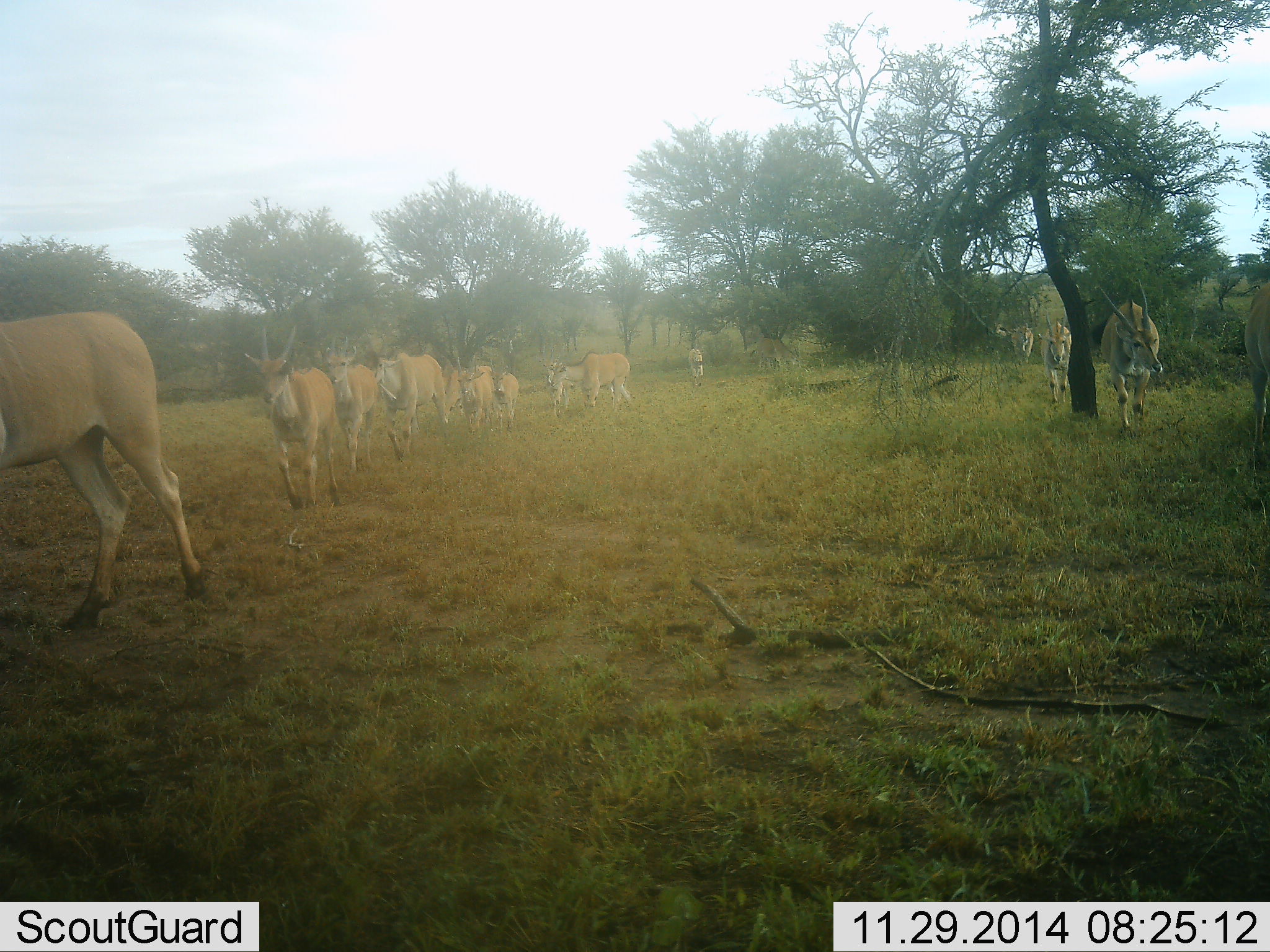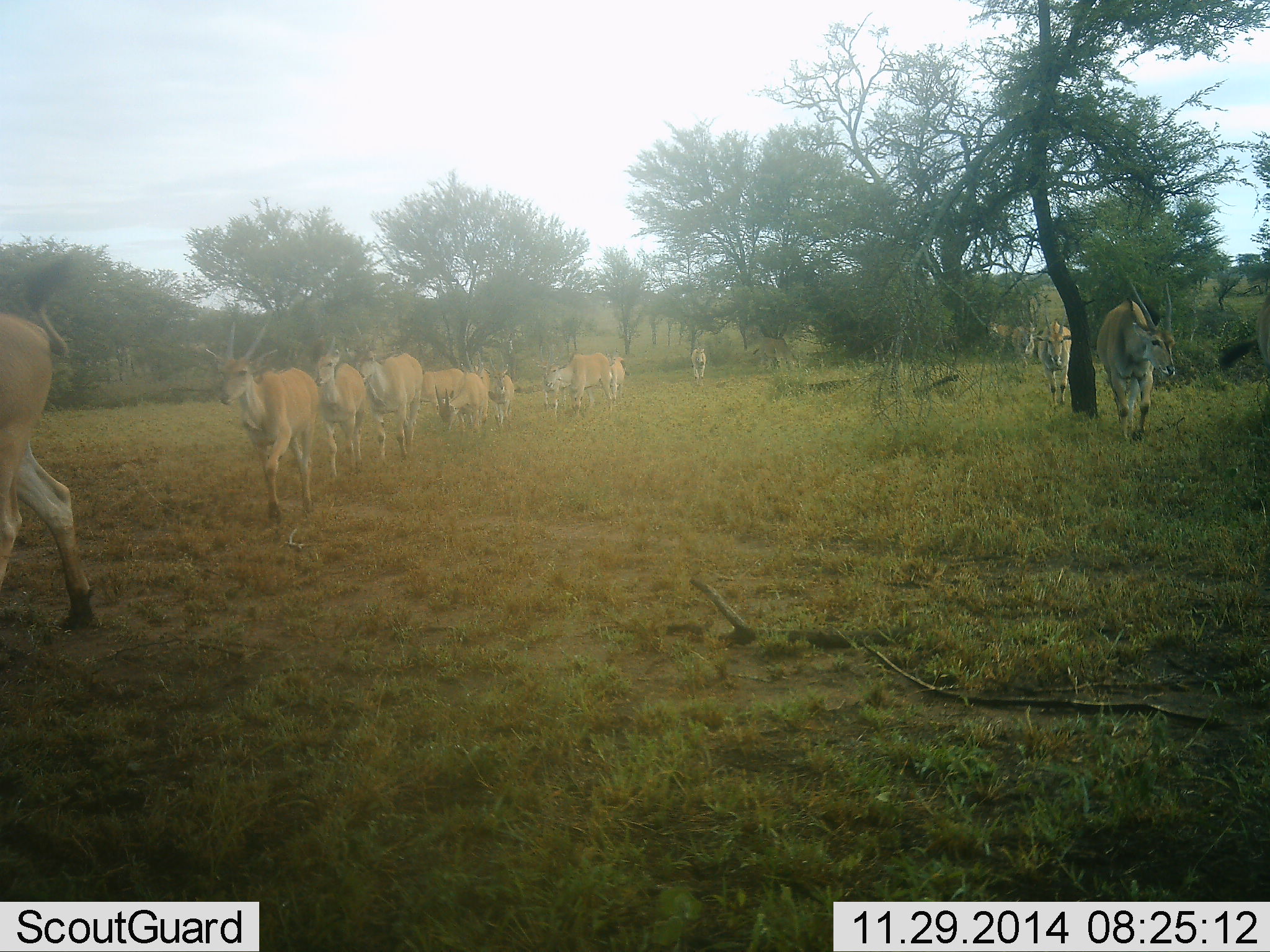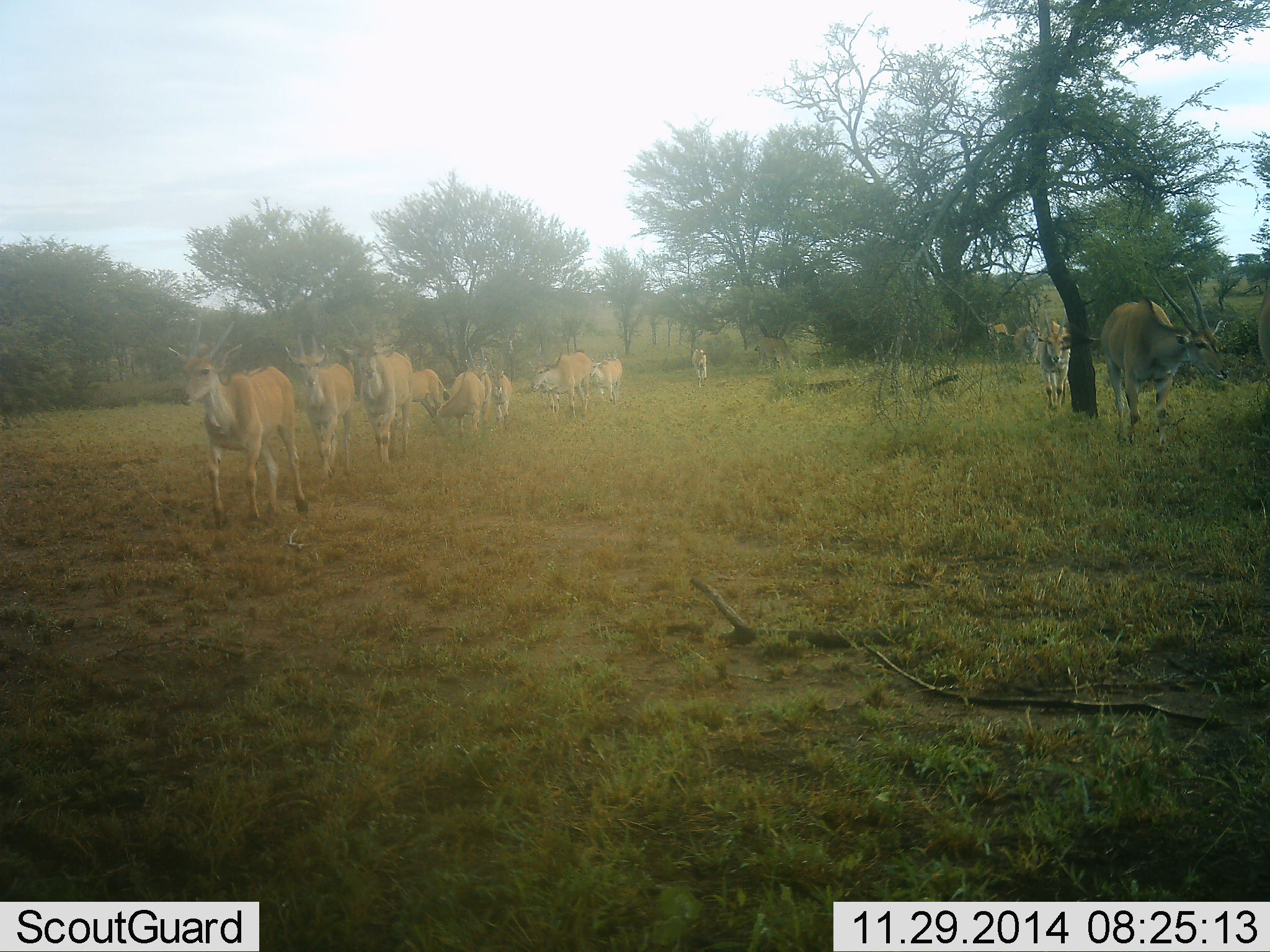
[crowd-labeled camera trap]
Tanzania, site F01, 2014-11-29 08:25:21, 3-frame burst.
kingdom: Animalia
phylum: Chordata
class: Mammalia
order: Artiodactyla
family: Bovidae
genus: Nanger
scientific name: Nanger granti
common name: grant's gazelle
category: gazellegrants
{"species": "gazellegrants (grant's gazelle) (Nanger granti)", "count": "11-50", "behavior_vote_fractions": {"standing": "0%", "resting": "0%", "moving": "100%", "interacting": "0%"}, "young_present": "0%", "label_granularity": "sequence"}